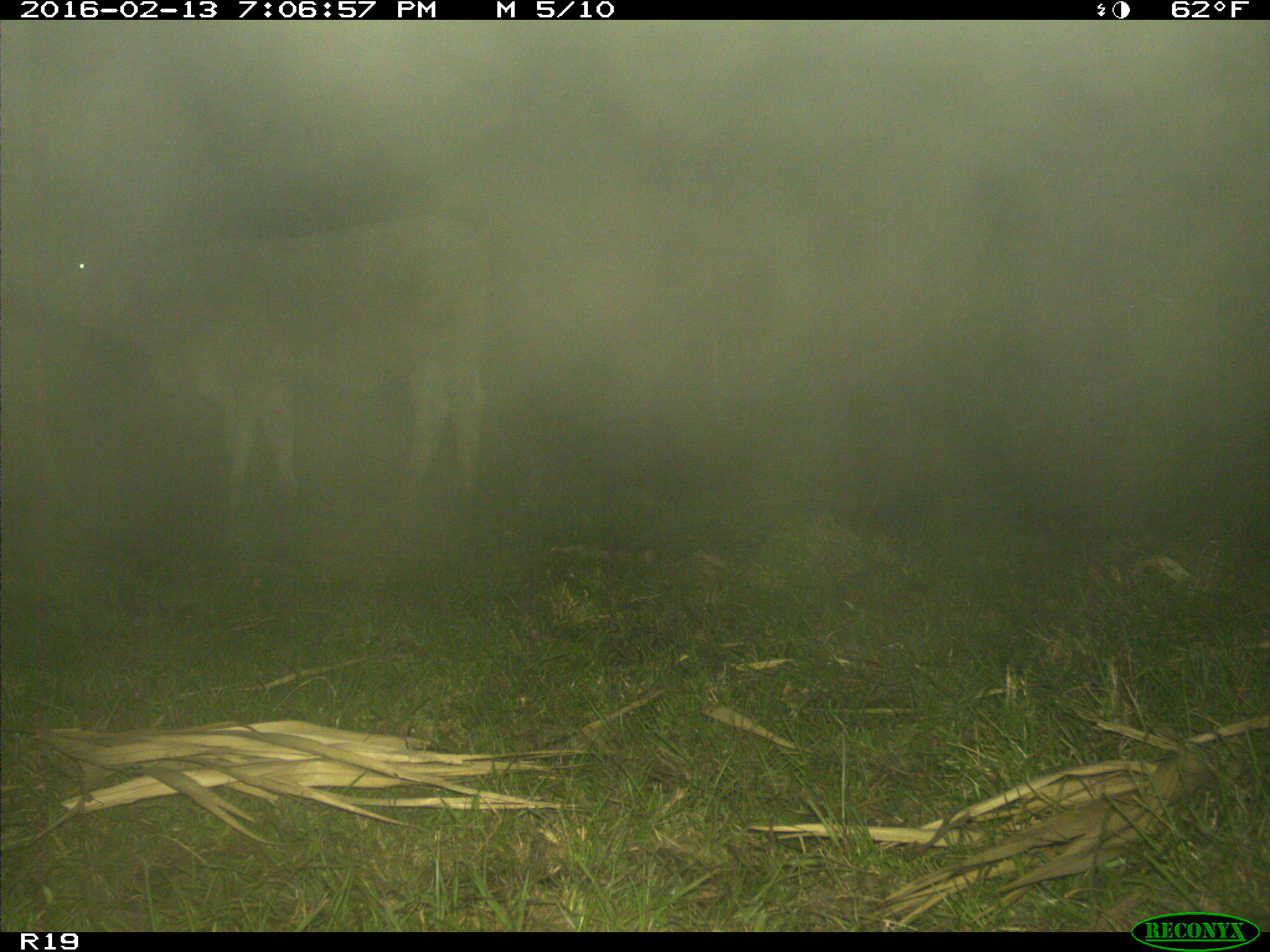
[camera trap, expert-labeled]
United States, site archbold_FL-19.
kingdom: Animalia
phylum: Chordata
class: Mammalia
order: Artiodactyla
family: Bovidae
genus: Bos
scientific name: Bos taurus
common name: domestic cow